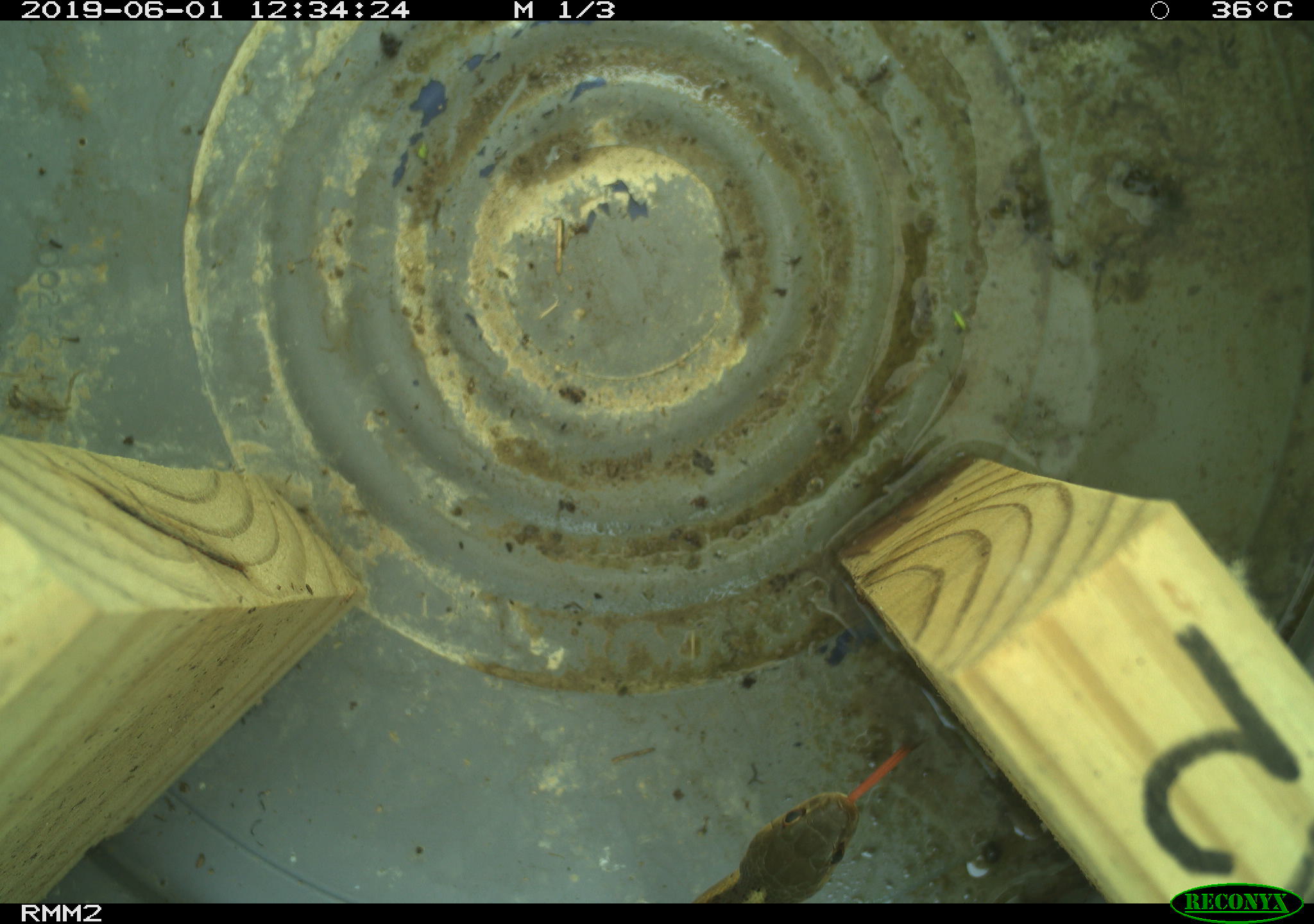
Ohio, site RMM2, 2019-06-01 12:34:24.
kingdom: Animalia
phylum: Chordata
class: Reptilia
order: Squamata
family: Colubridae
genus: Thamnophis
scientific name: Thamnophis sirtalis sirtalis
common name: eastern gartersnake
Eastern gartersnake (Thamnophis sirtalis sirtalis).